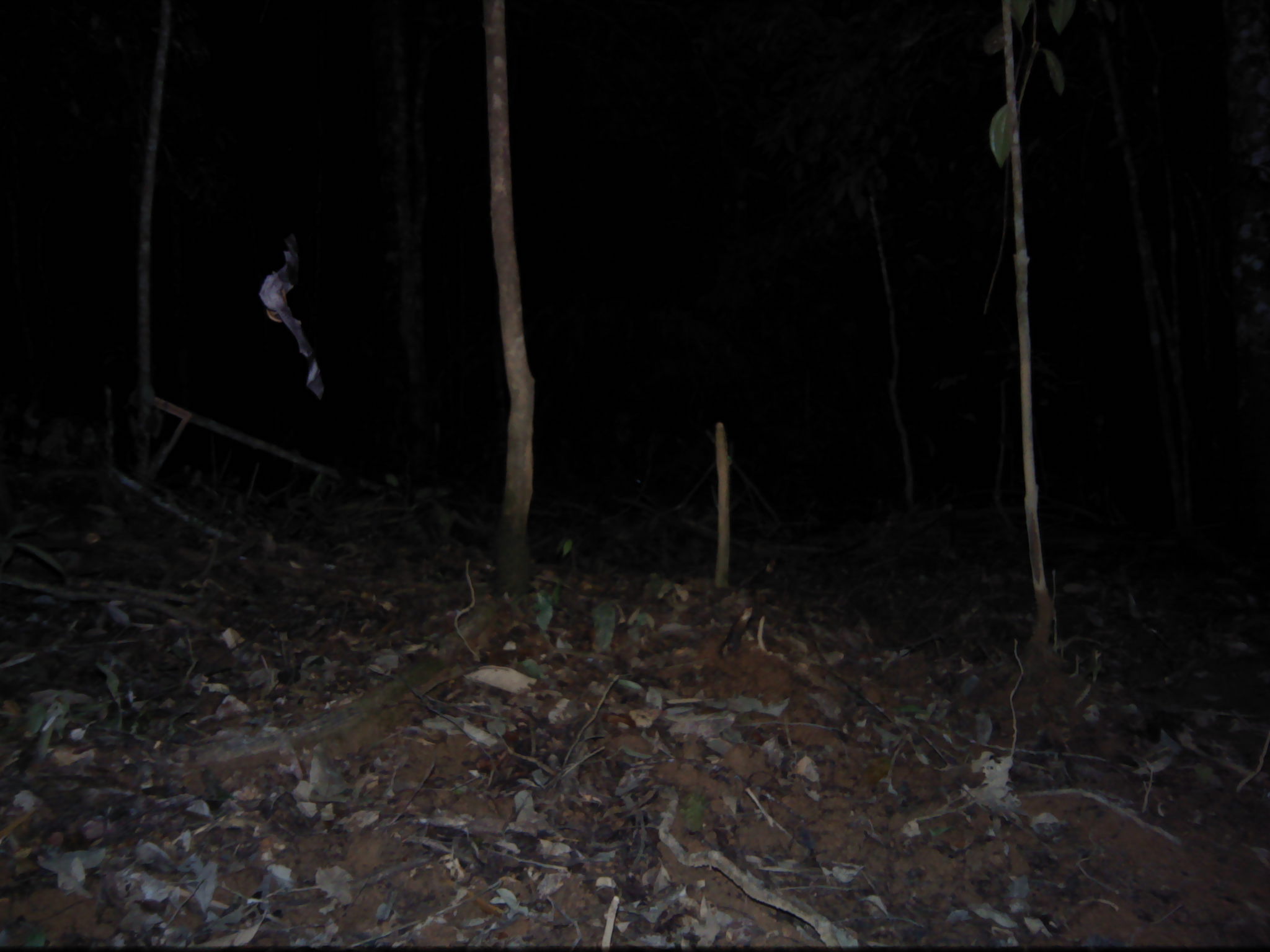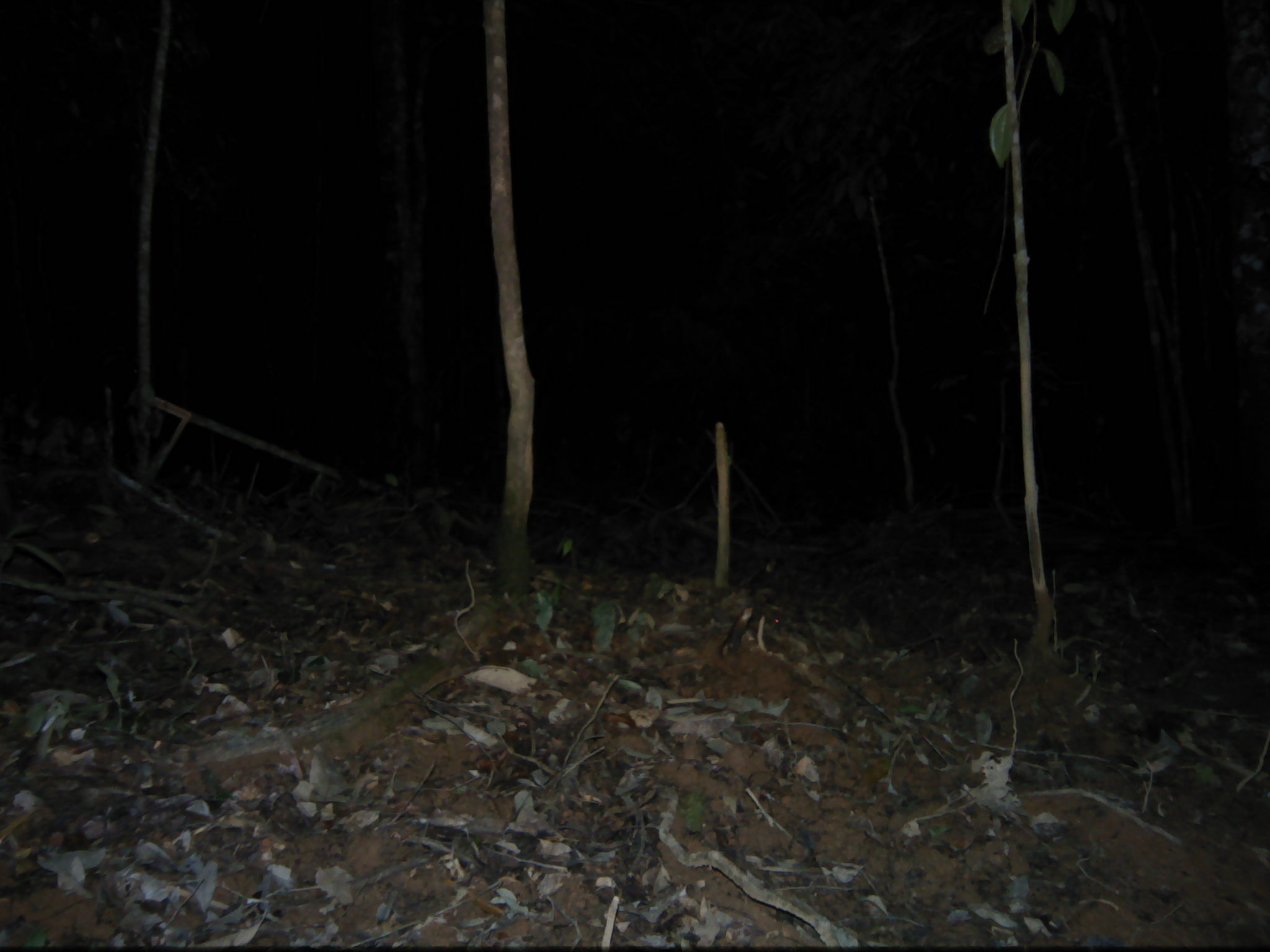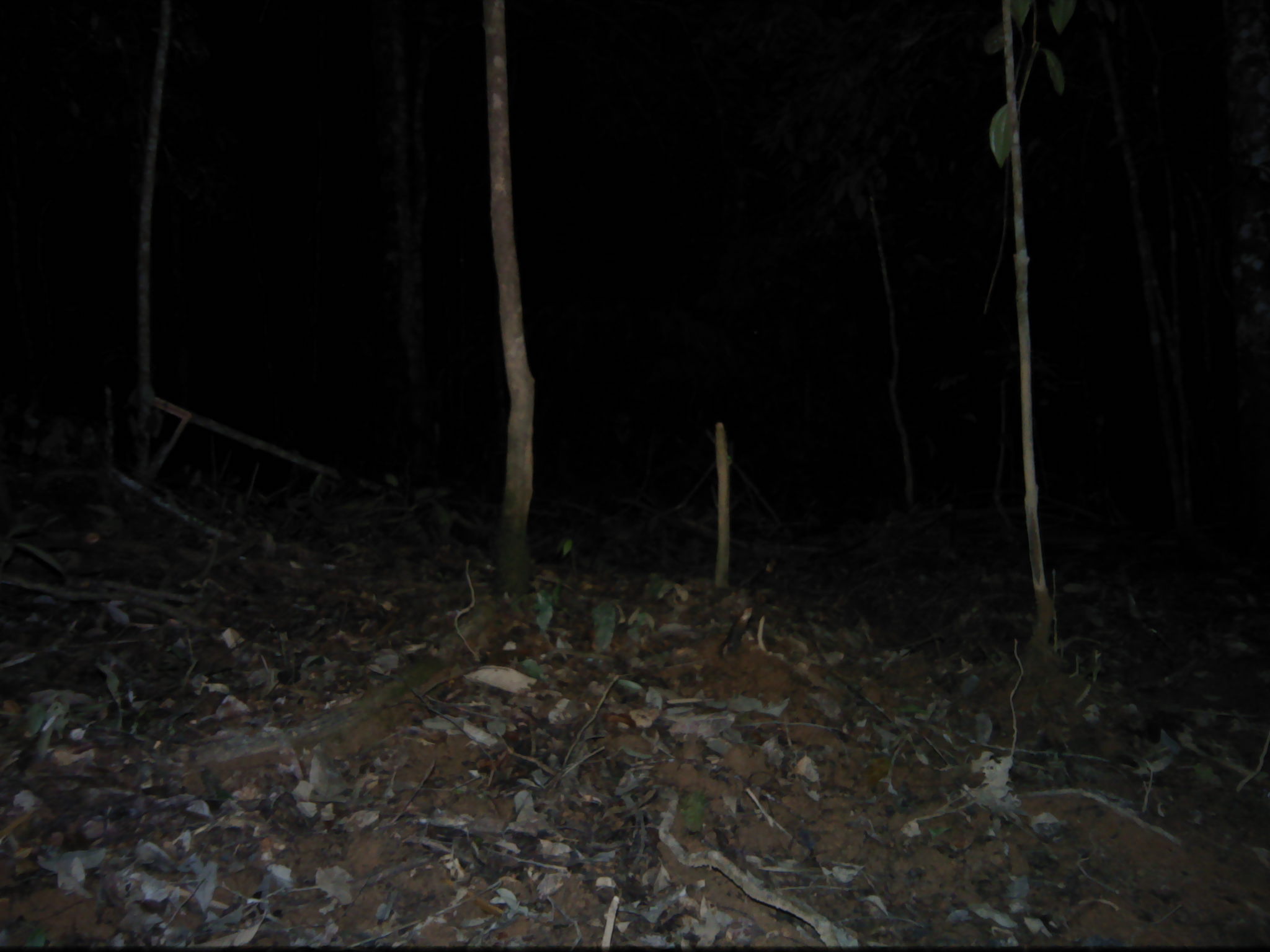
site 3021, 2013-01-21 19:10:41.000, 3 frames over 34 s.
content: unidentified animal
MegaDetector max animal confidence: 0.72